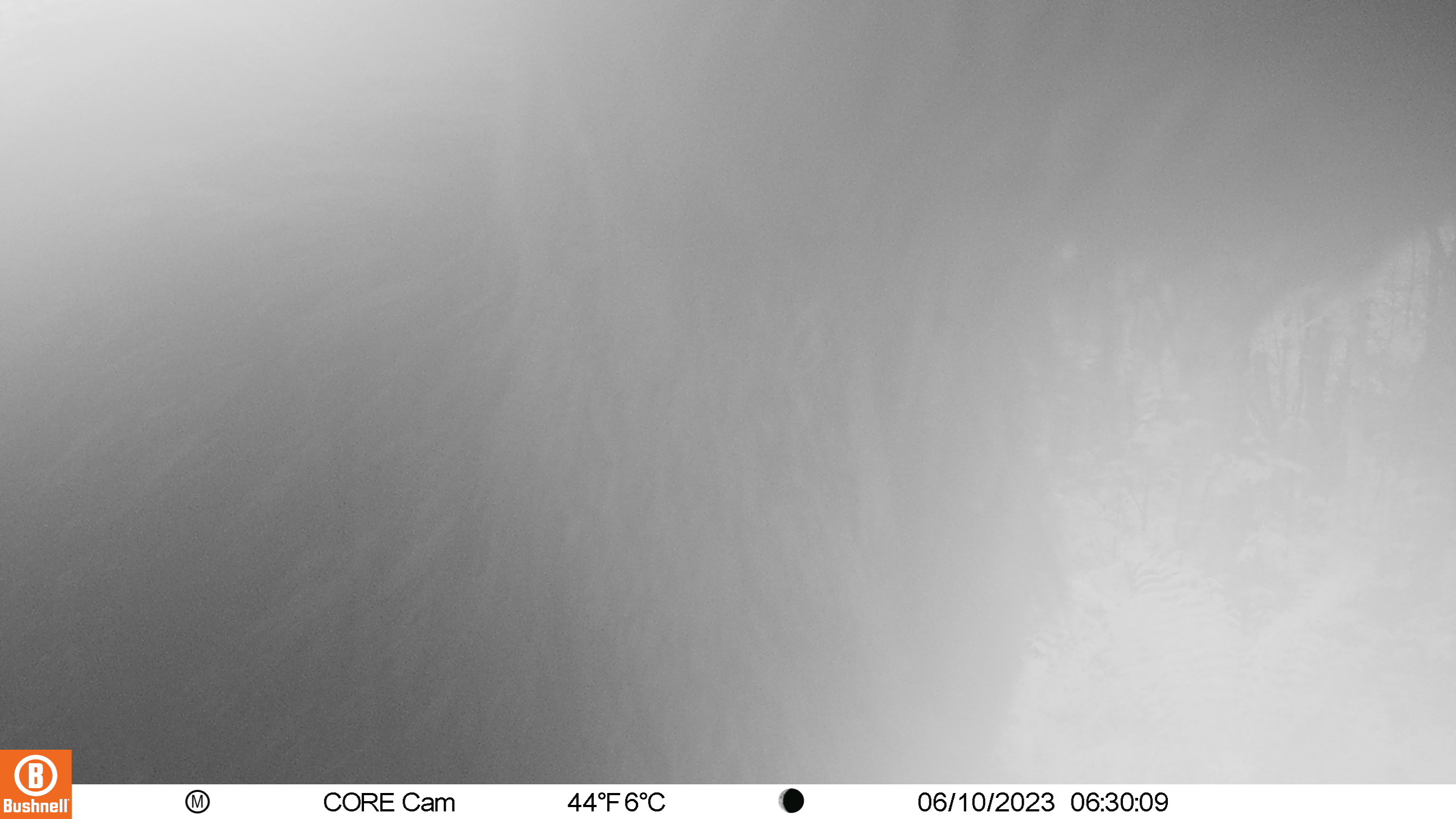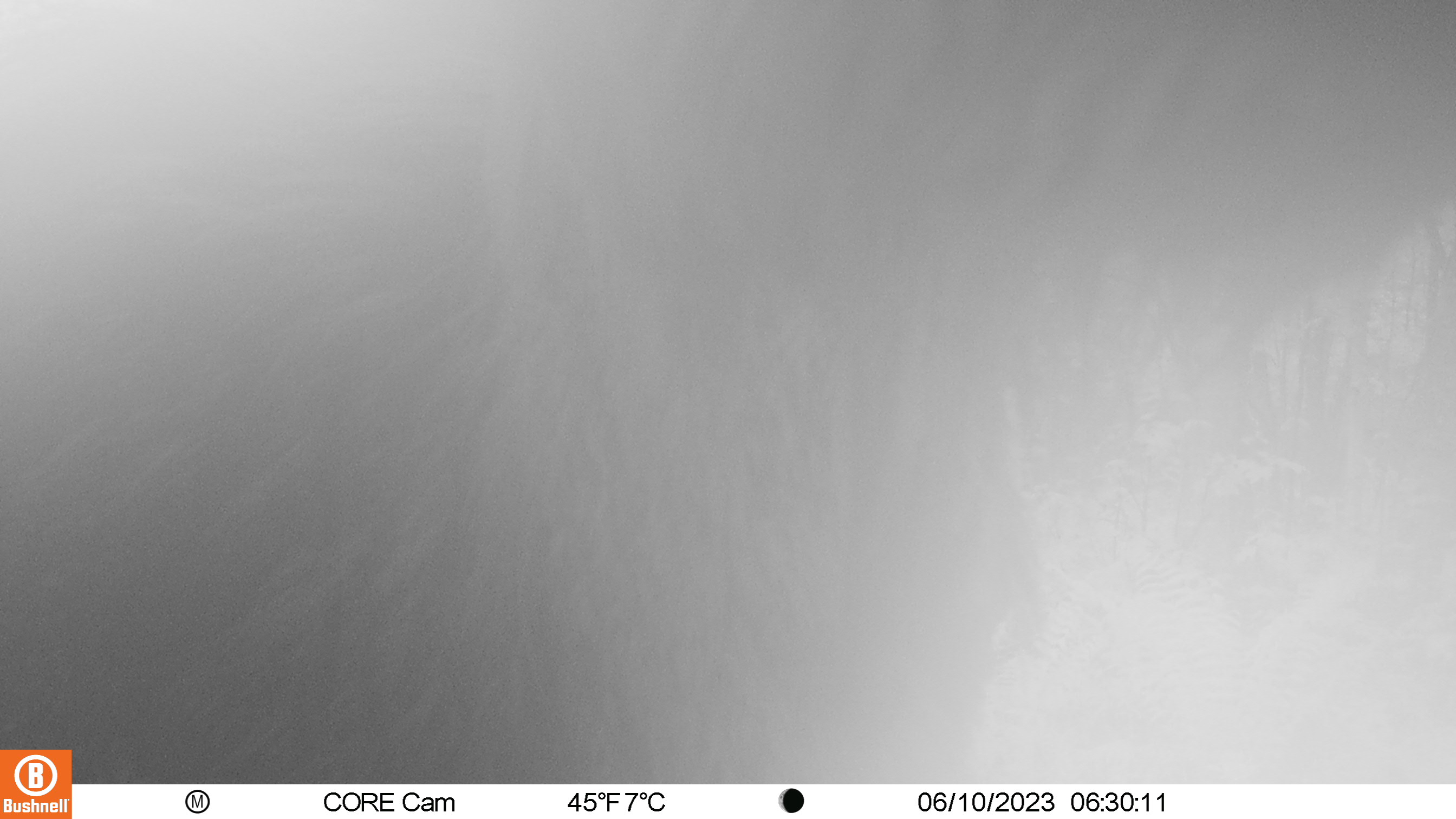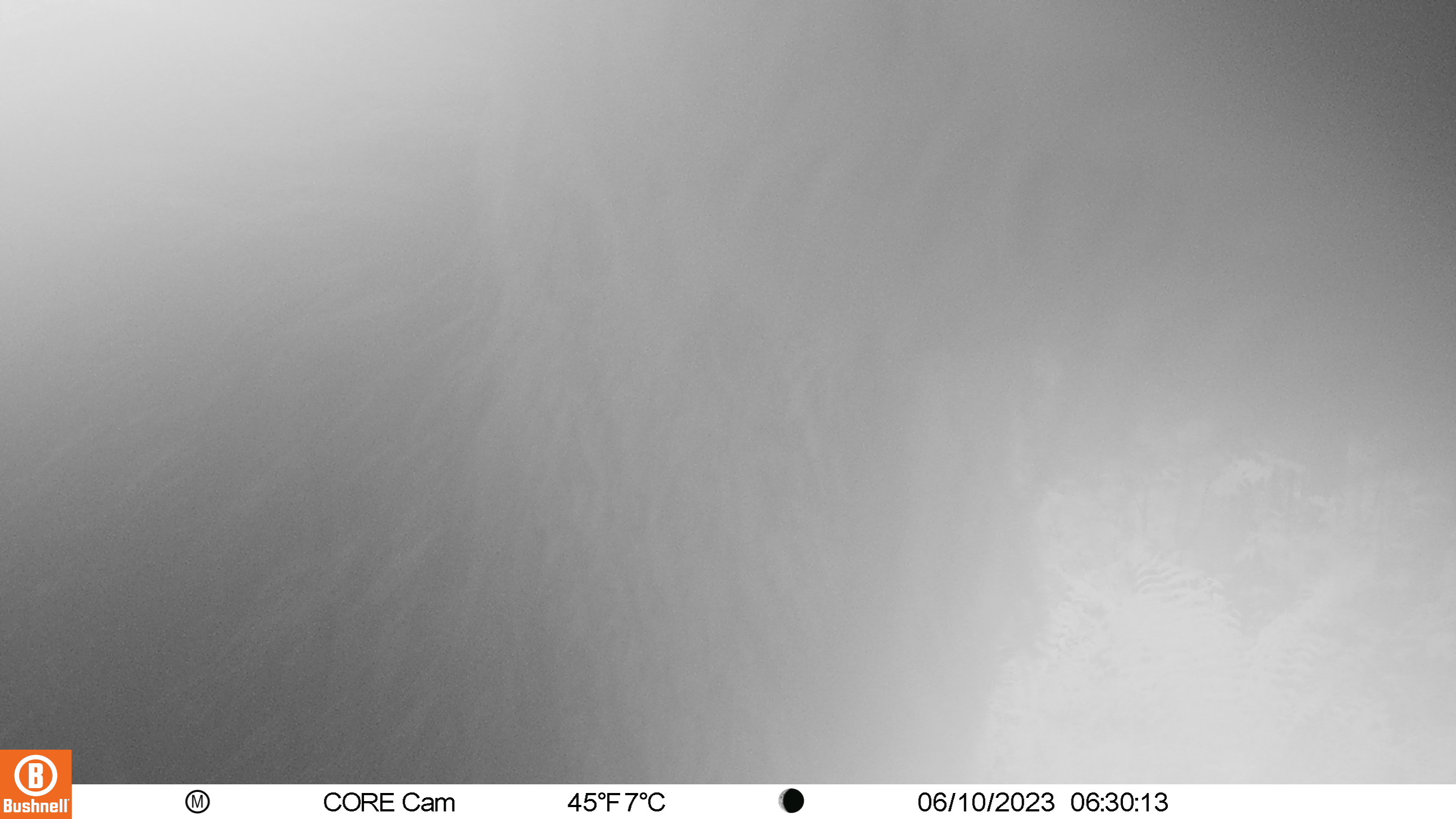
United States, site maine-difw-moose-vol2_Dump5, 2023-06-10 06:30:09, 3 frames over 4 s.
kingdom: Animalia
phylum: Chordata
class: Mammalia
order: Artiodactyla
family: Cervidae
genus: Alces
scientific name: Alces alces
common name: moose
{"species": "moose (Alces alces)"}